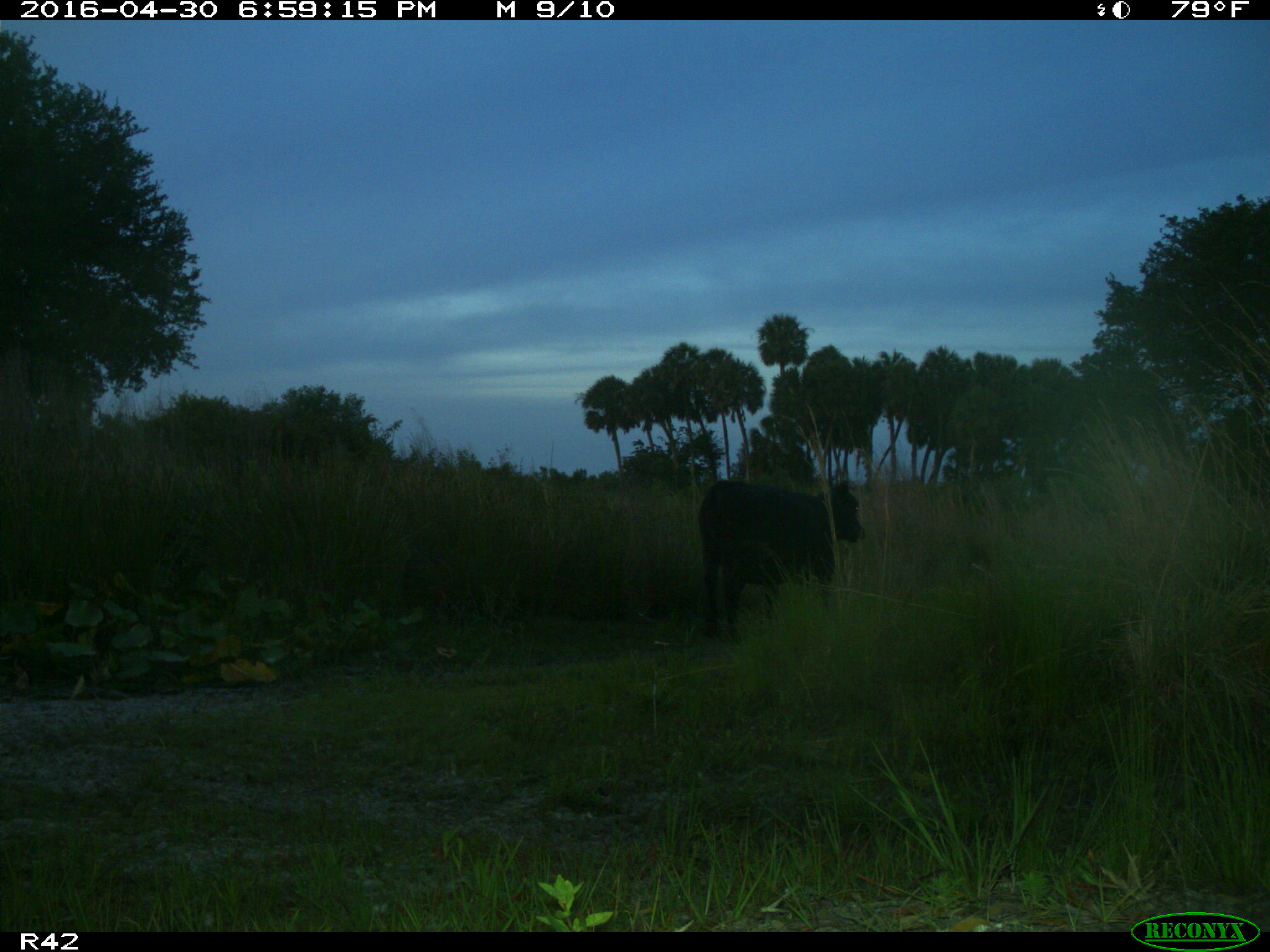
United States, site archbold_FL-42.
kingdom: Animalia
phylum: Chordata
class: Mammalia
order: Artiodactyla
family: Bovidae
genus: Bos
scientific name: Bos taurus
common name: domestic cow